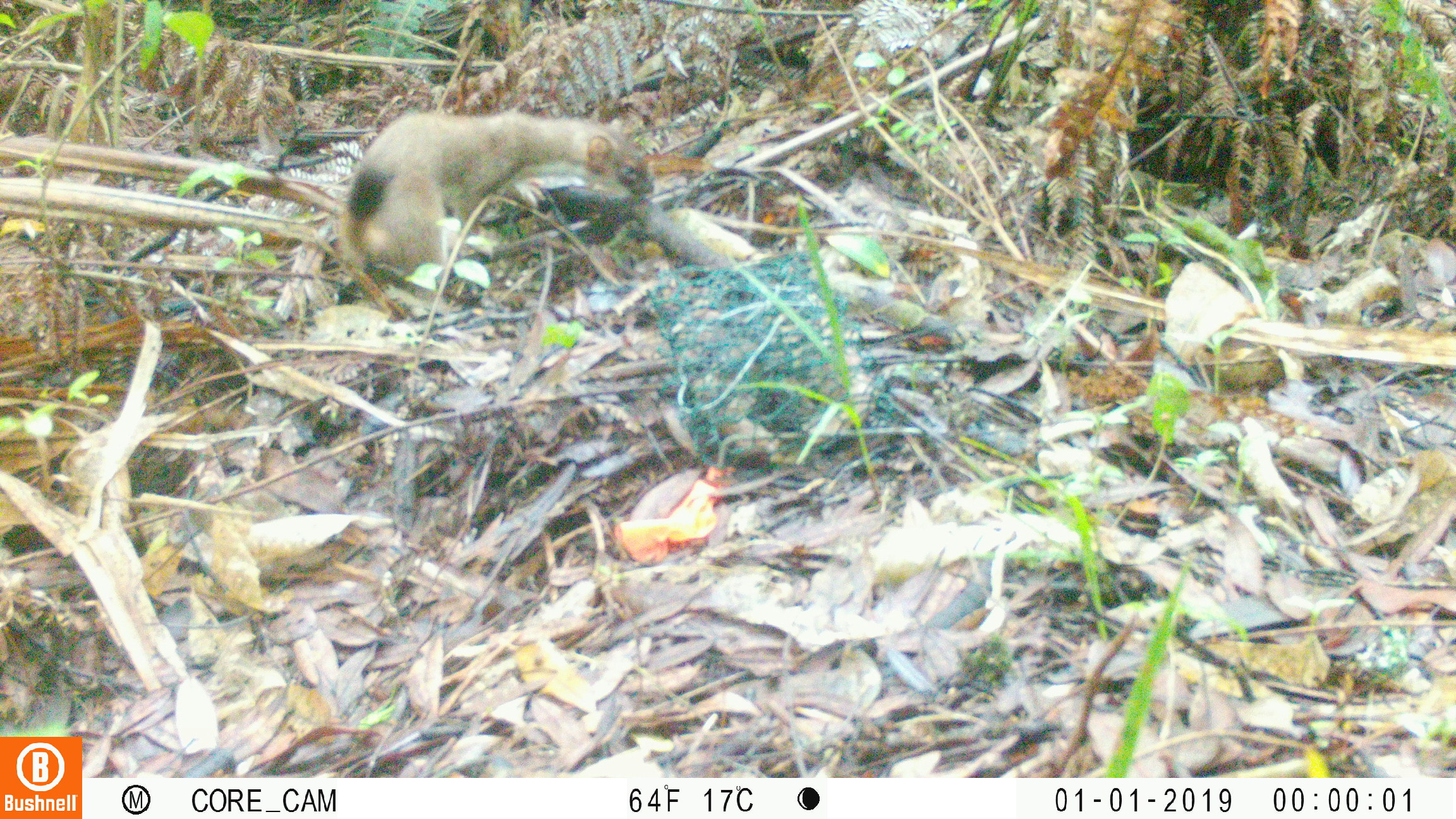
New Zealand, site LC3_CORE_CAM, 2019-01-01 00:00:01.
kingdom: Animalia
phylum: Chordata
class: Mammalia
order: Carnivora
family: Mustelidae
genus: Mustela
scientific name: Mustela erminea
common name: stoat